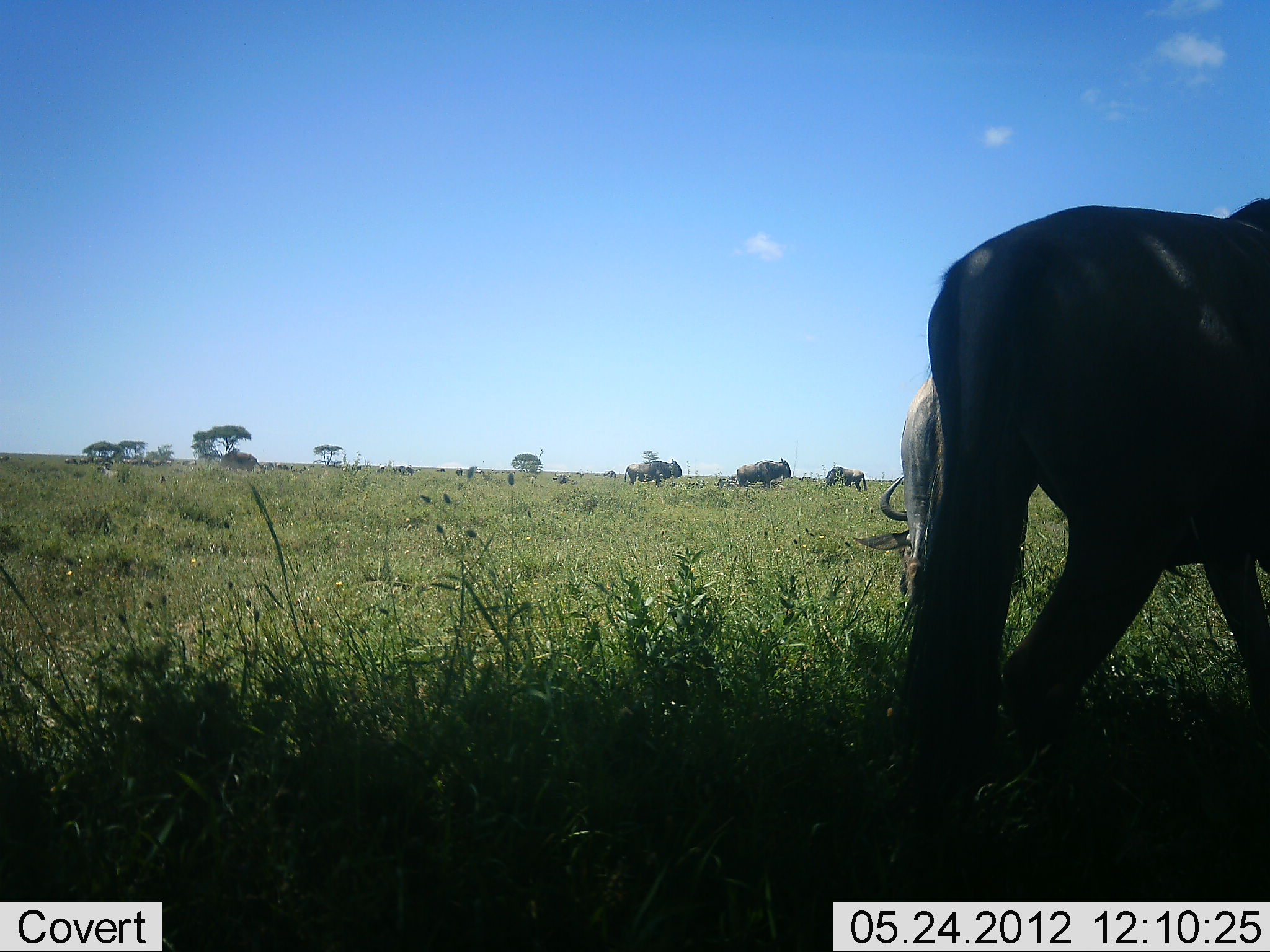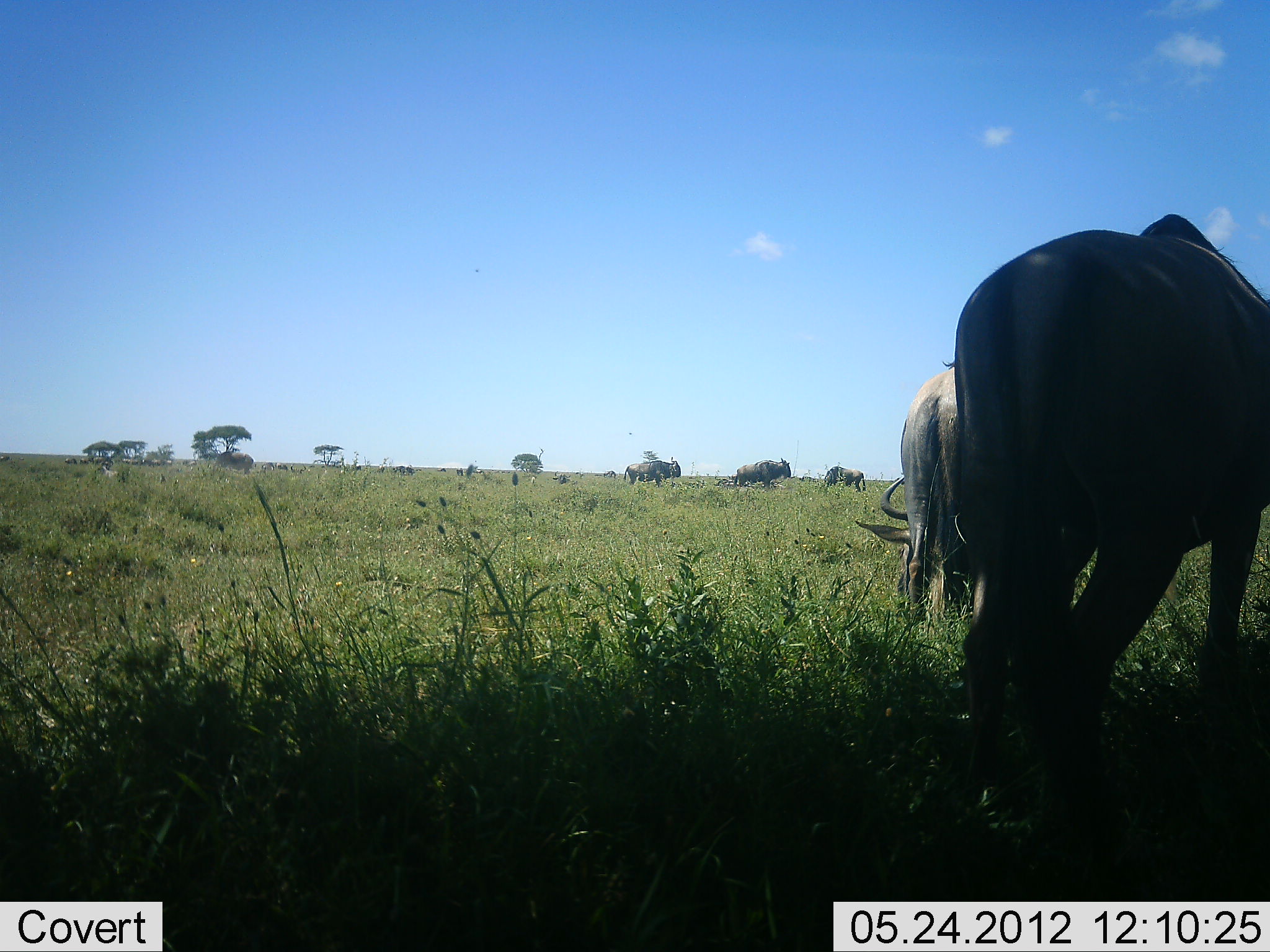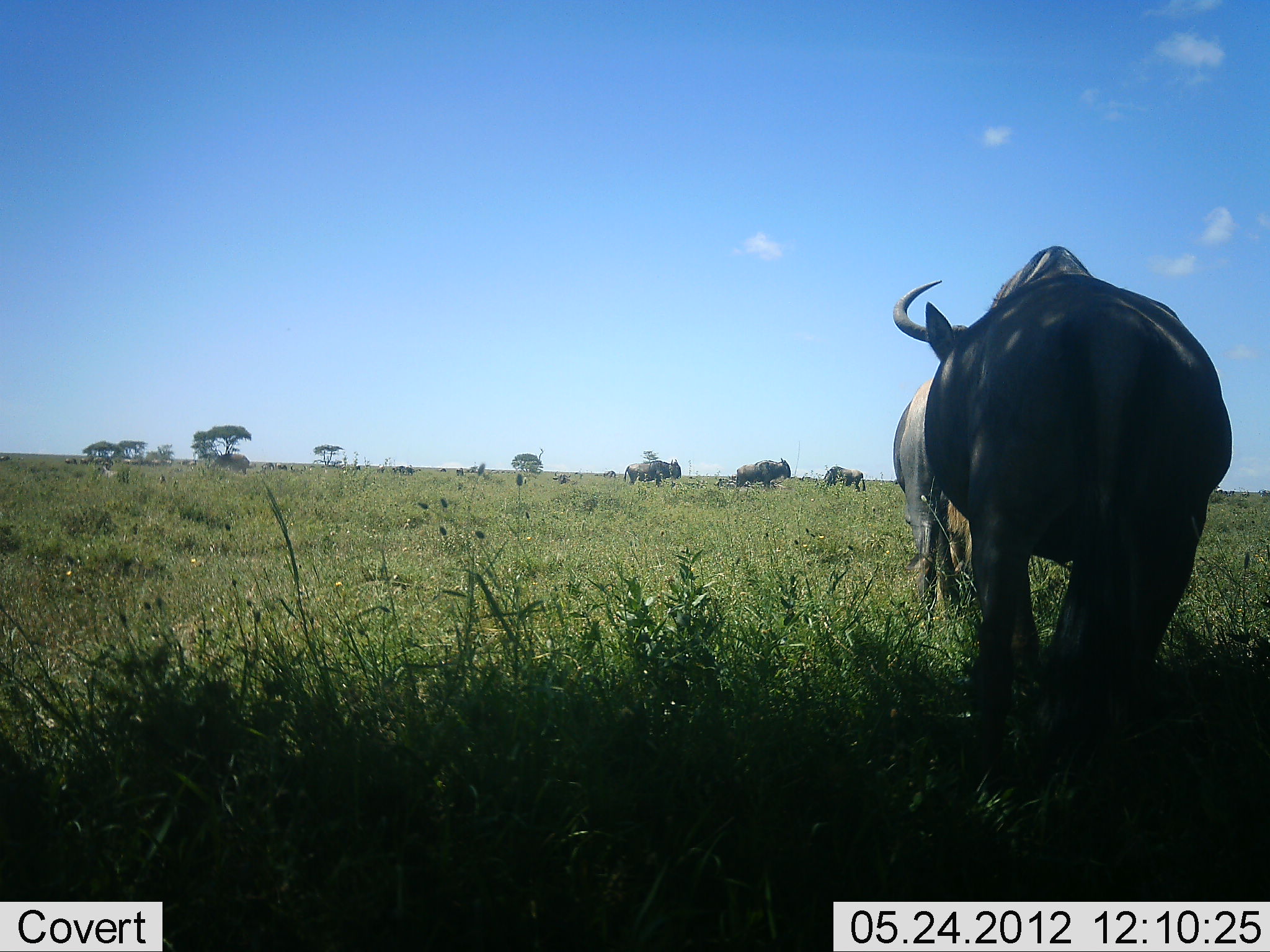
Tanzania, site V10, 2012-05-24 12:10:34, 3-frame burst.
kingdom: Animalia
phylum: Chordata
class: Mammalia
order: Artiodactyla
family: Bovidae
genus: Connochaetes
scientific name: Connochaetes taurinus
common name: blue wildebeest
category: wildebeest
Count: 6.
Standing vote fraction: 70%.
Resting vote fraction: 0%.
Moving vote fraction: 50%.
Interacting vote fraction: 0%.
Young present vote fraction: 0%.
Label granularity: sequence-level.